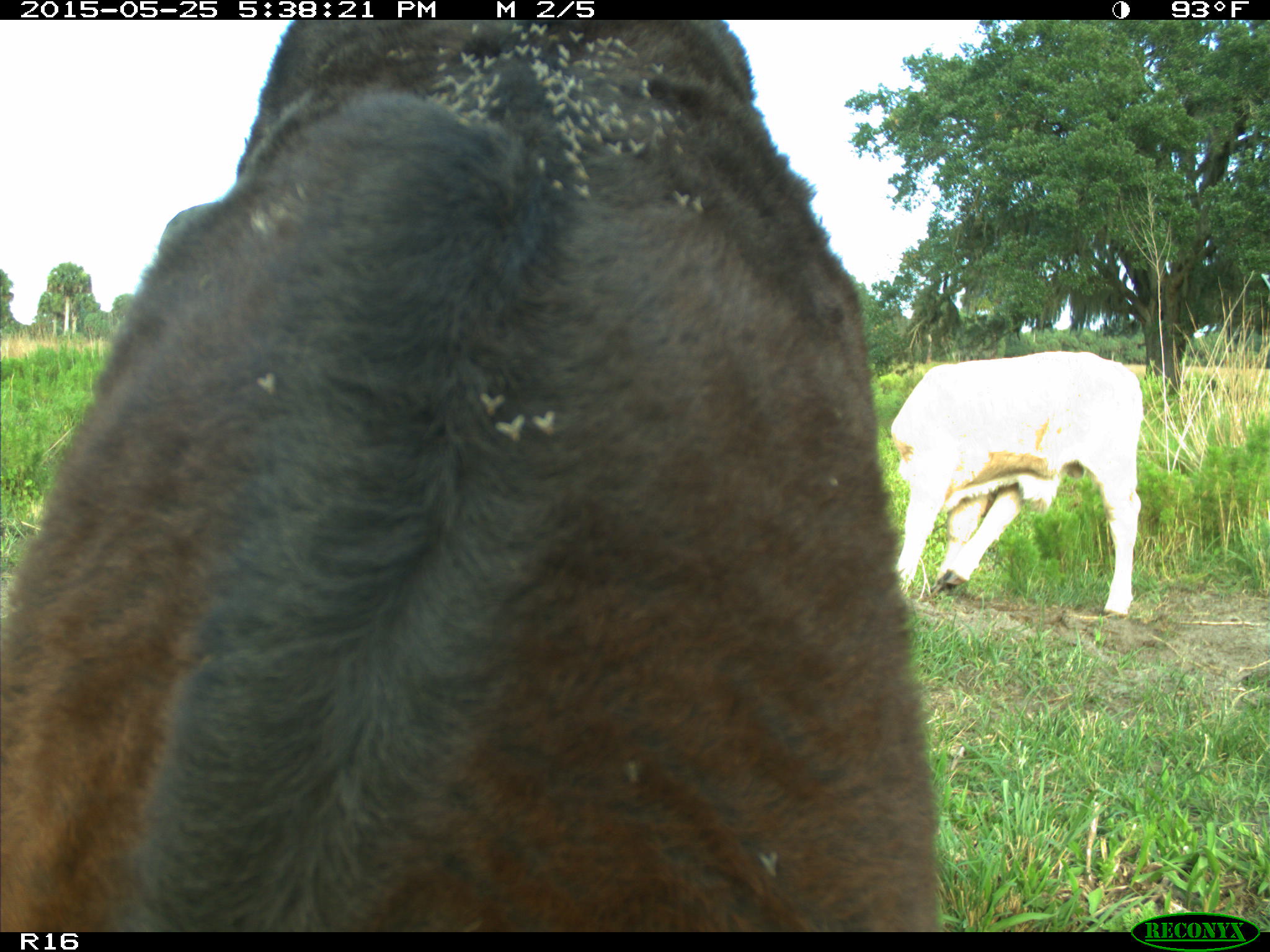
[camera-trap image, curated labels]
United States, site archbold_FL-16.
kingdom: Animalia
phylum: Chordata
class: Mammalia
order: Artiodactyla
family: Bovidae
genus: Bos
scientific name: Bos taurus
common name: domestic cow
Bos taurus (domestic cow).